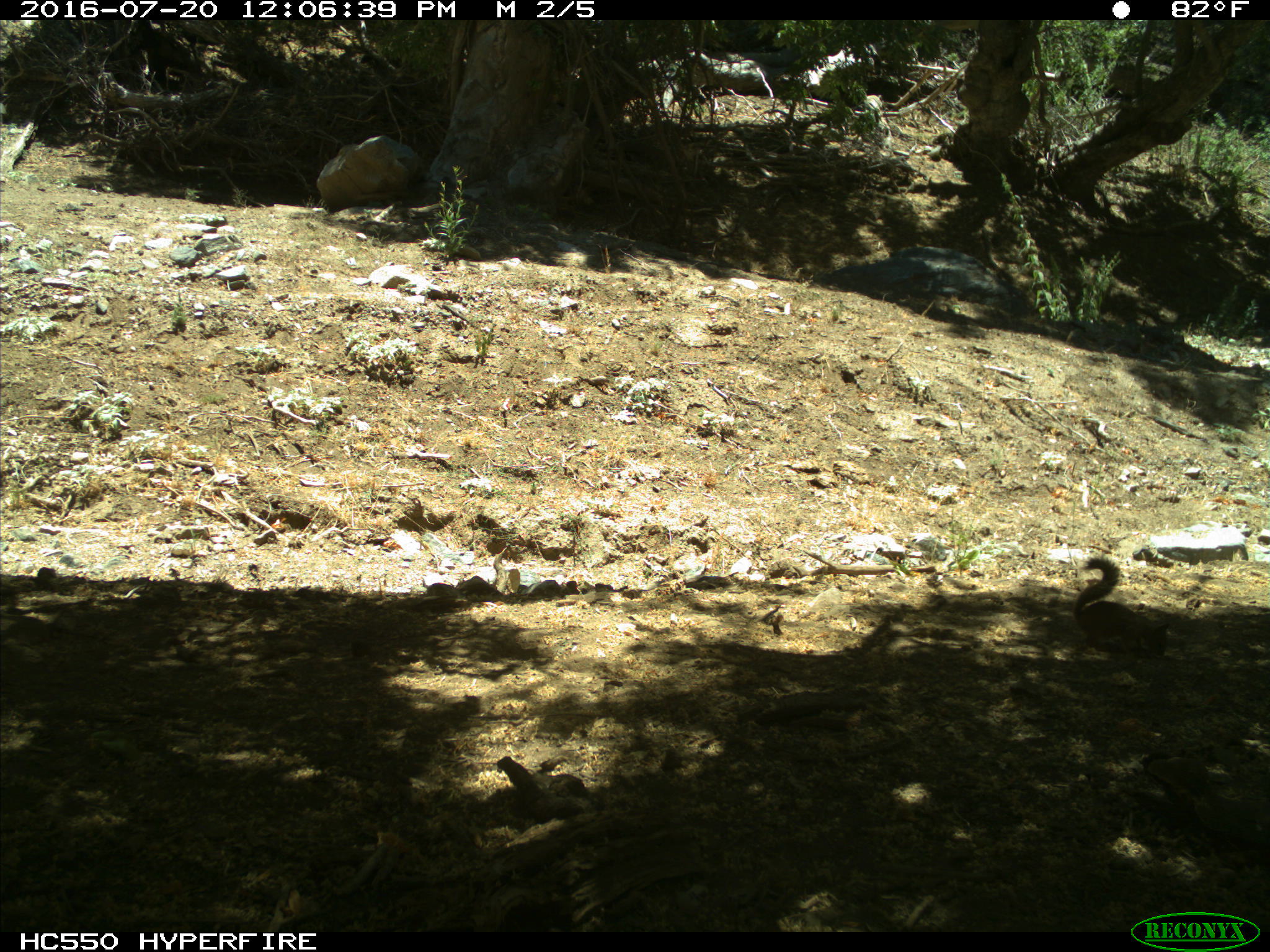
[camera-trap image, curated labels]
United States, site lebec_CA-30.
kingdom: Animalia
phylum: Chordata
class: Mammalia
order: Rodentia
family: Sciuridae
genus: Otospermophilus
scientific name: Otospermophilus beecheyi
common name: california ground squirrel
Otospermophilus beecheyi (california ground squirrel).